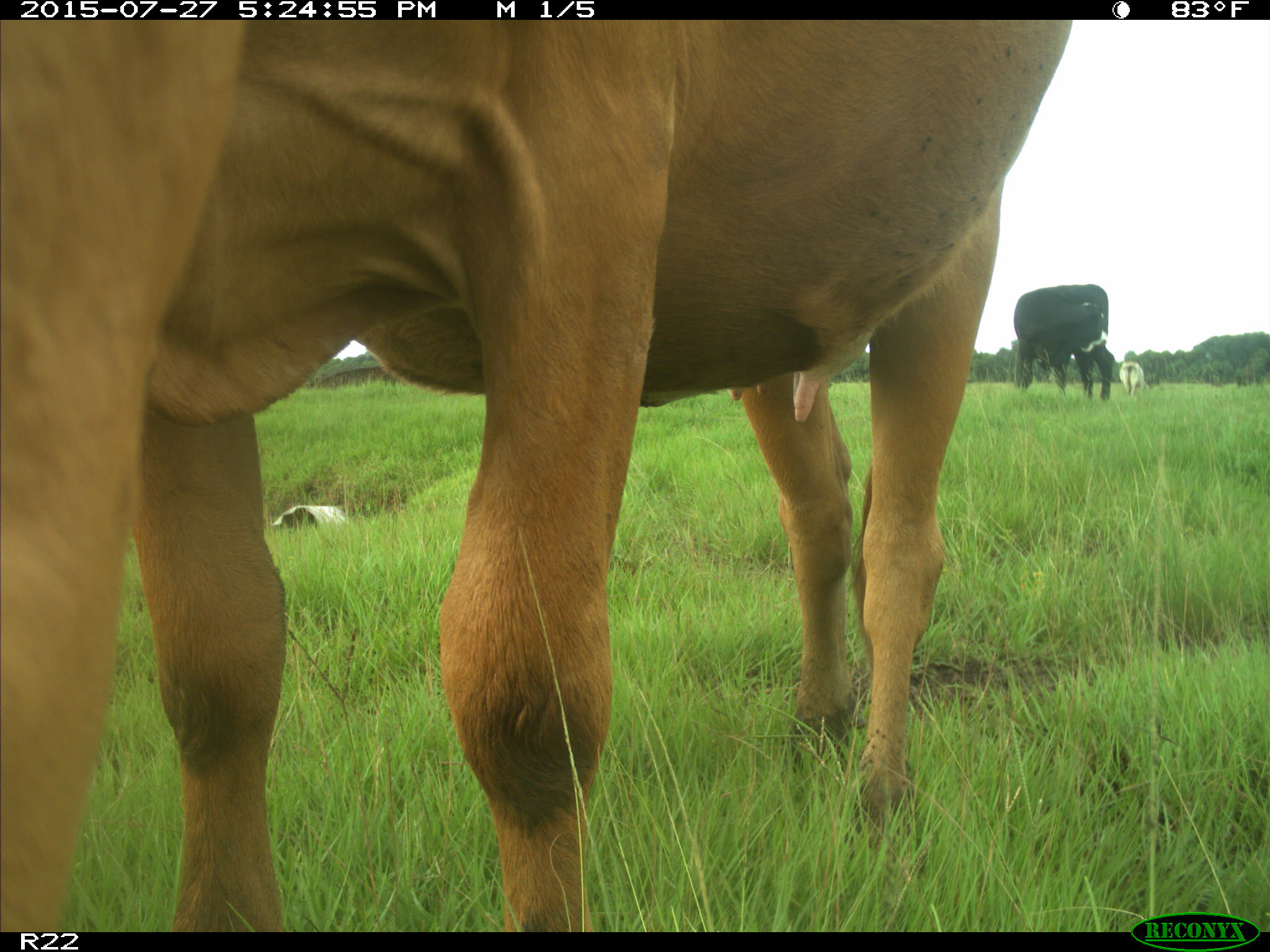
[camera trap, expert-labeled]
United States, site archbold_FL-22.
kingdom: Animalia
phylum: Chordata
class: Mammalia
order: Artiodactyla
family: Bovidae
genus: Bos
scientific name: Bos taurus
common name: domestic cow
Bos taurus (domestic cow).